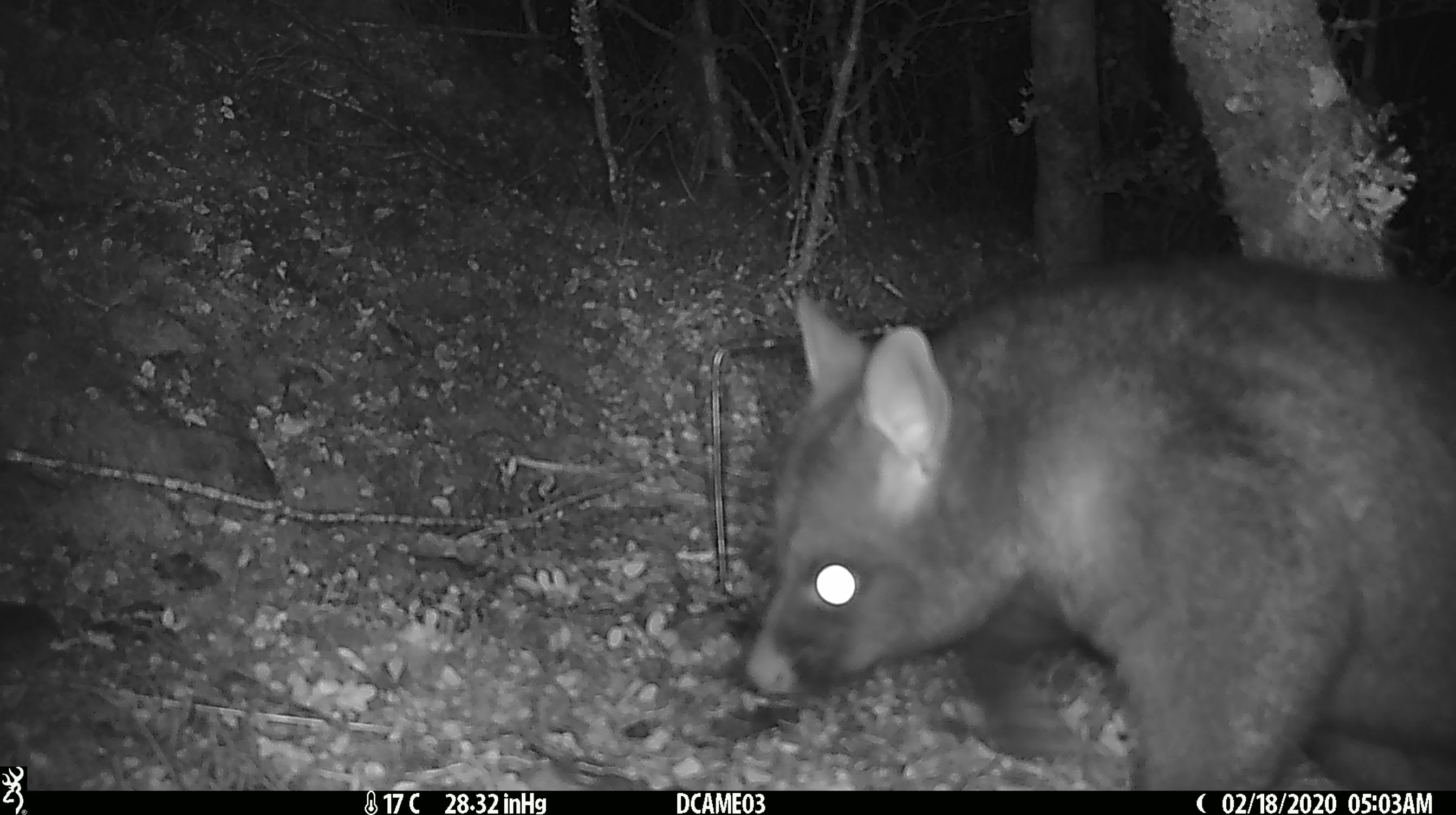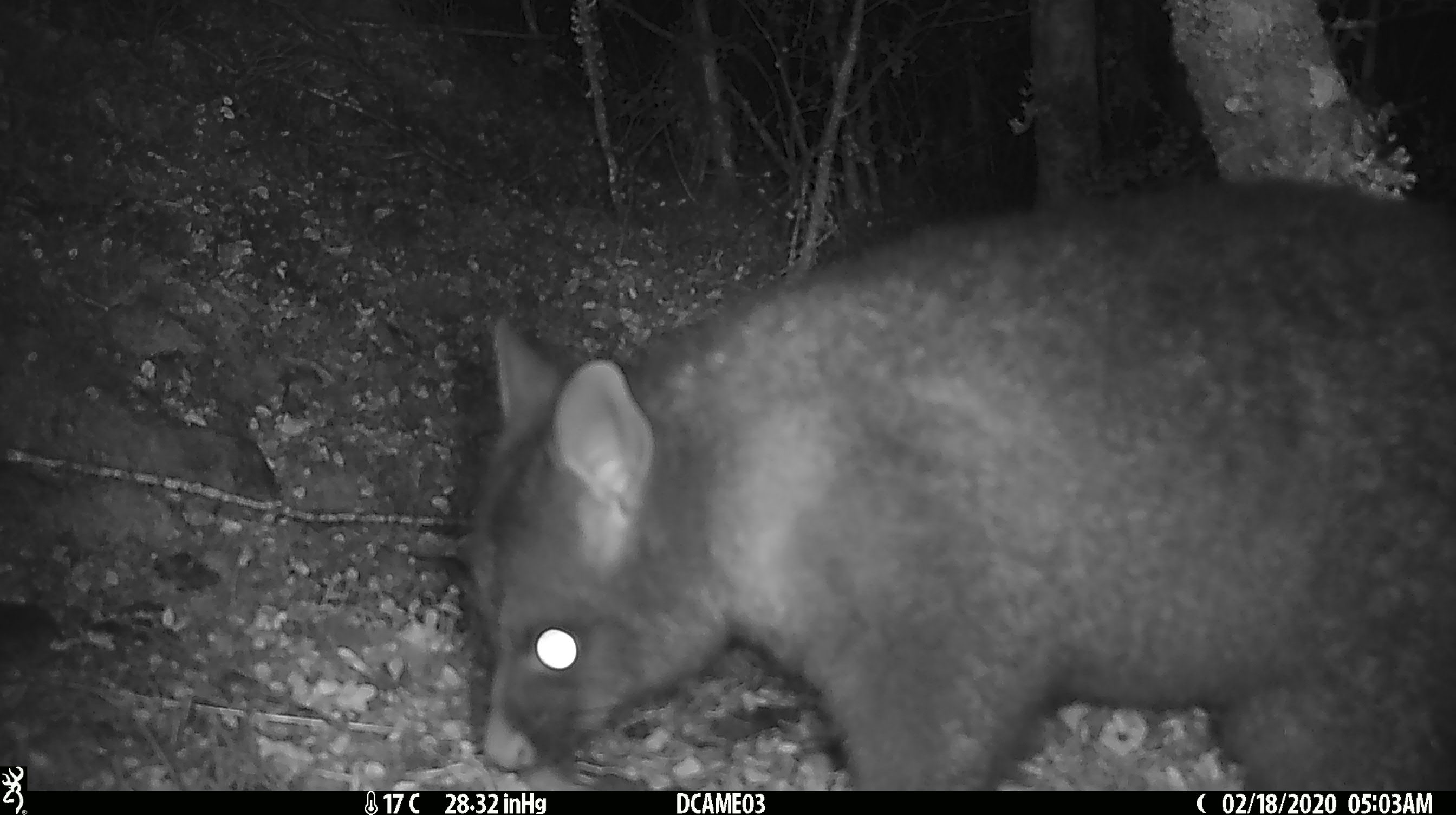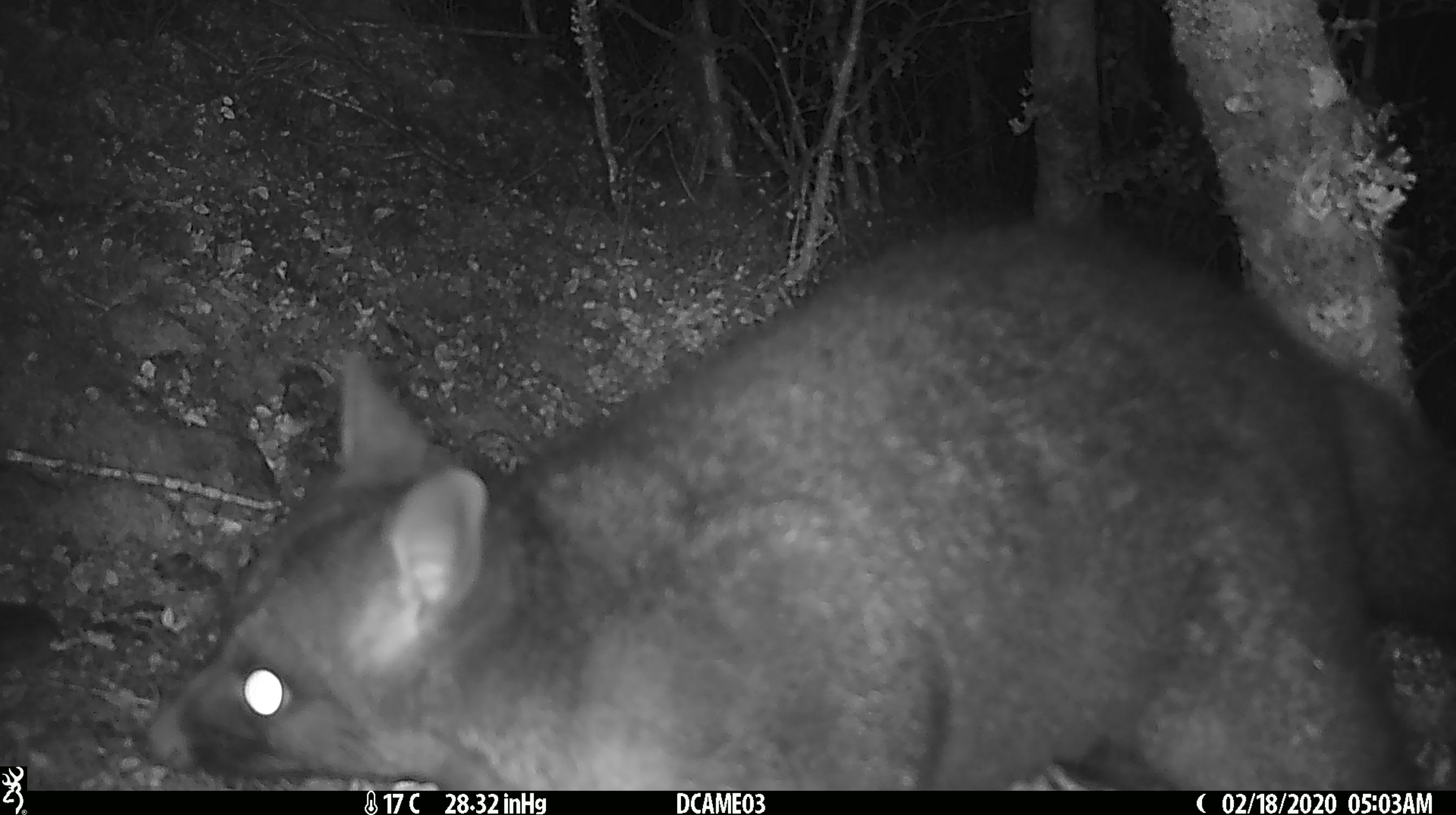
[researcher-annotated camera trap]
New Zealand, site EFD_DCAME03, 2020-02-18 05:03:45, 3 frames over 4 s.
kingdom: Animalia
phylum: Chordata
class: Mammalia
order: Diprotodontia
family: Phalangeridae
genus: Trichosurus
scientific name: Trichosurus vulpecula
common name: common brushtail possum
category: possum